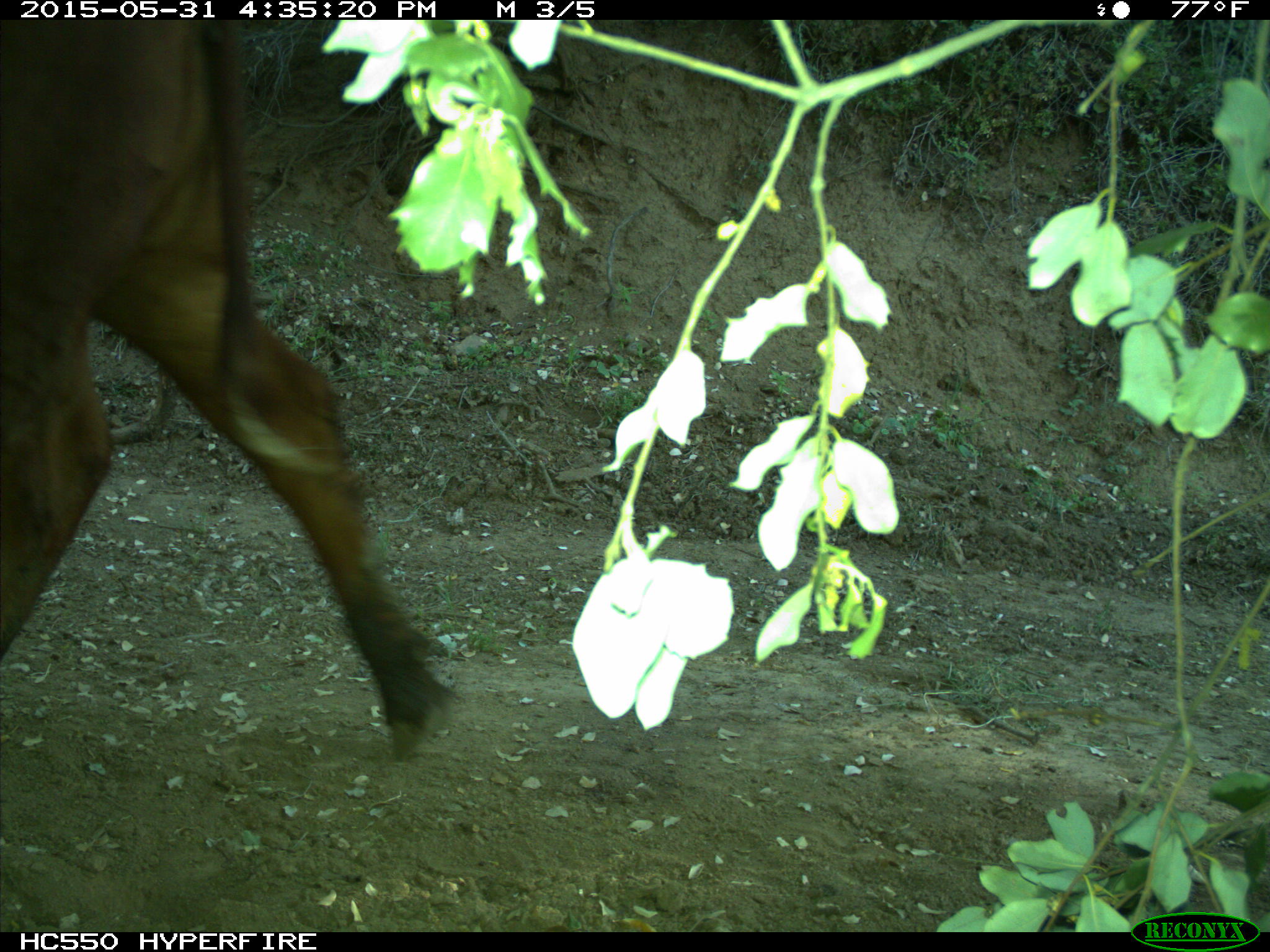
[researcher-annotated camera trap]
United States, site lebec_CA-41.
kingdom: Animalia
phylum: Chordata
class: Mammalia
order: Artiodactyla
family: Bovidae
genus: Bos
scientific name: Bos taurus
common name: domestic cow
Bos taurus (domestic cow).